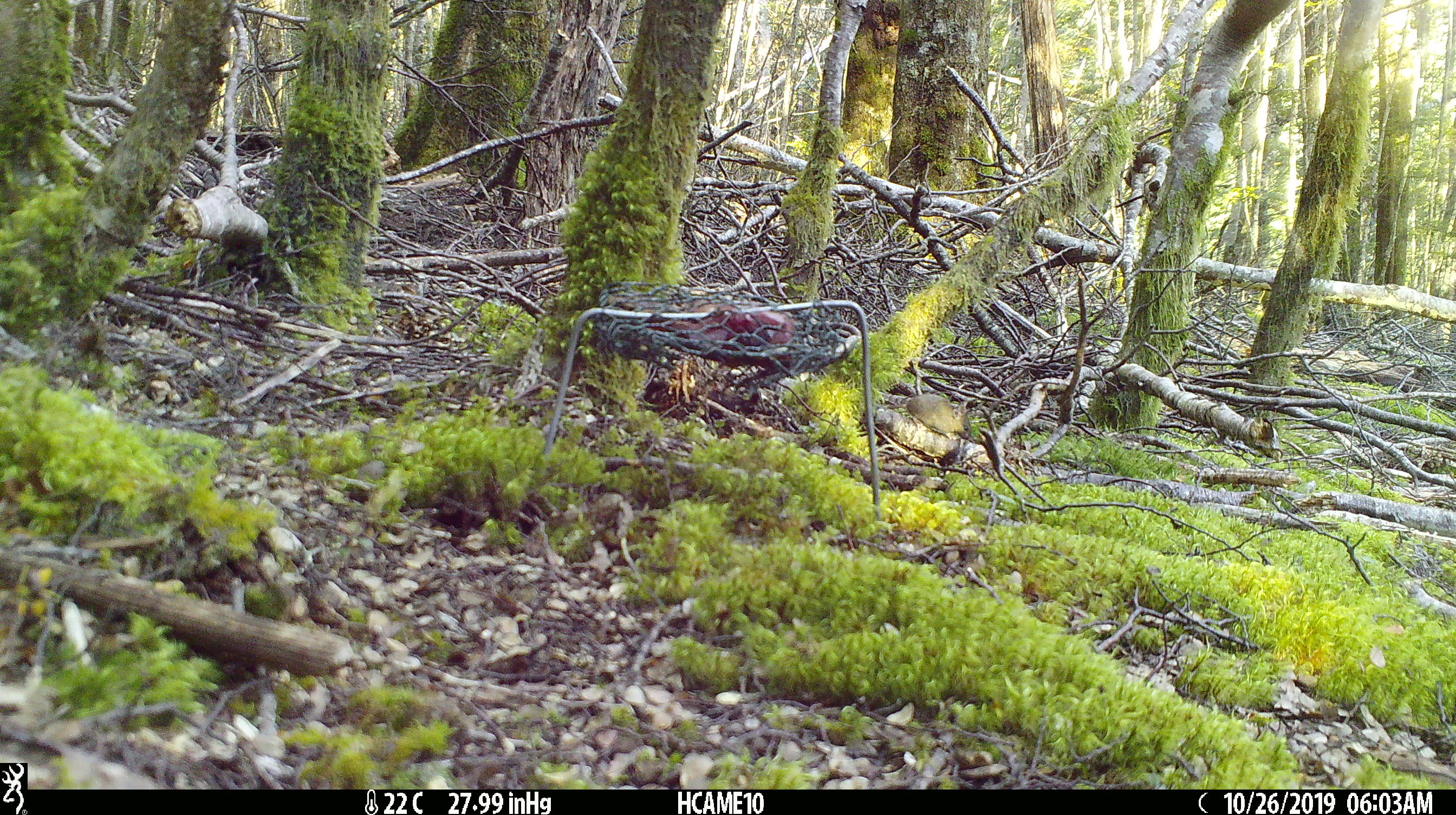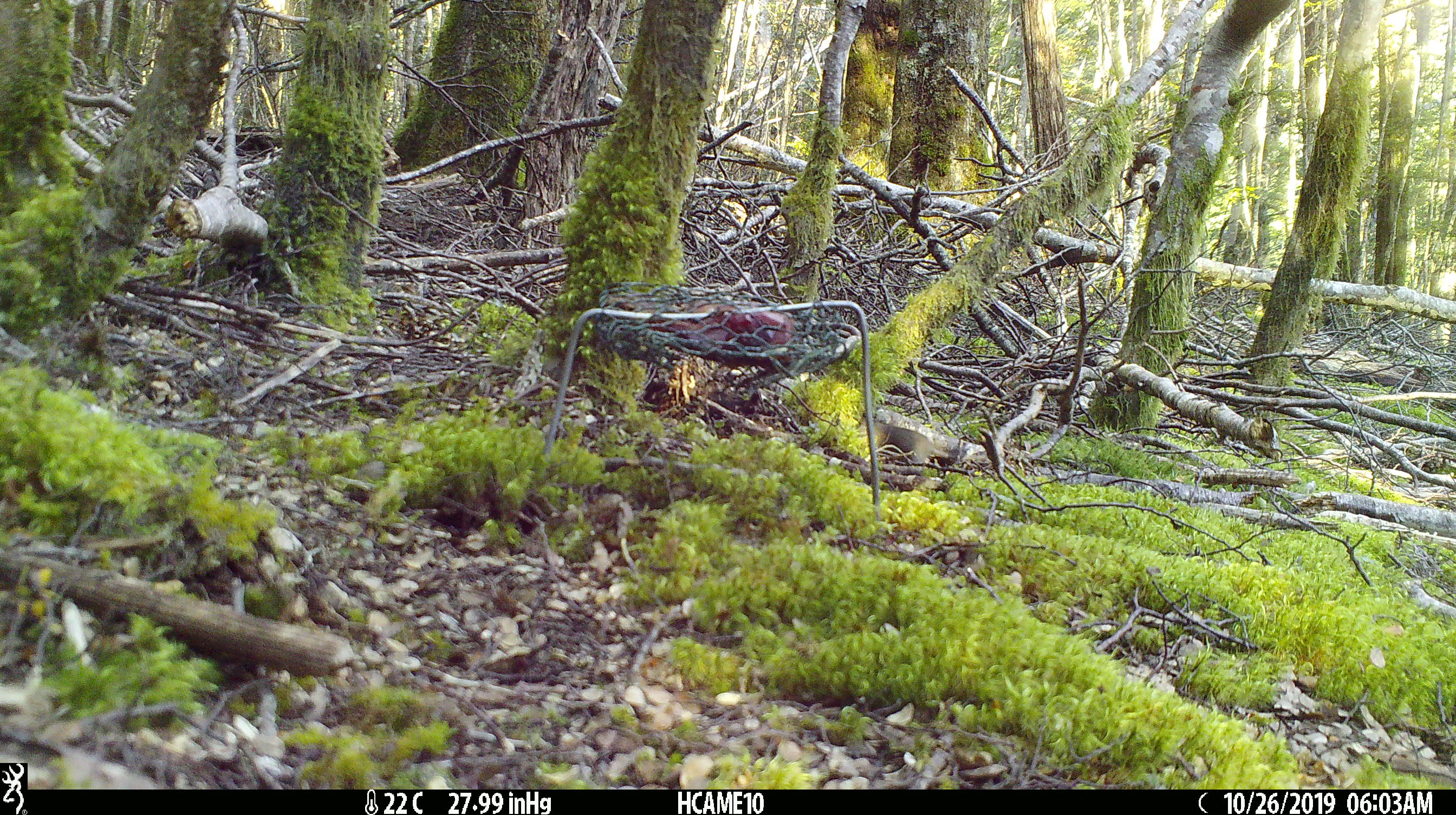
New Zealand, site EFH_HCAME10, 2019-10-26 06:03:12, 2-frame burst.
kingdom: Animalia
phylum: Chordata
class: Mammalia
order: Rodentia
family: Muridae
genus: Mus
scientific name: Mus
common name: mouse